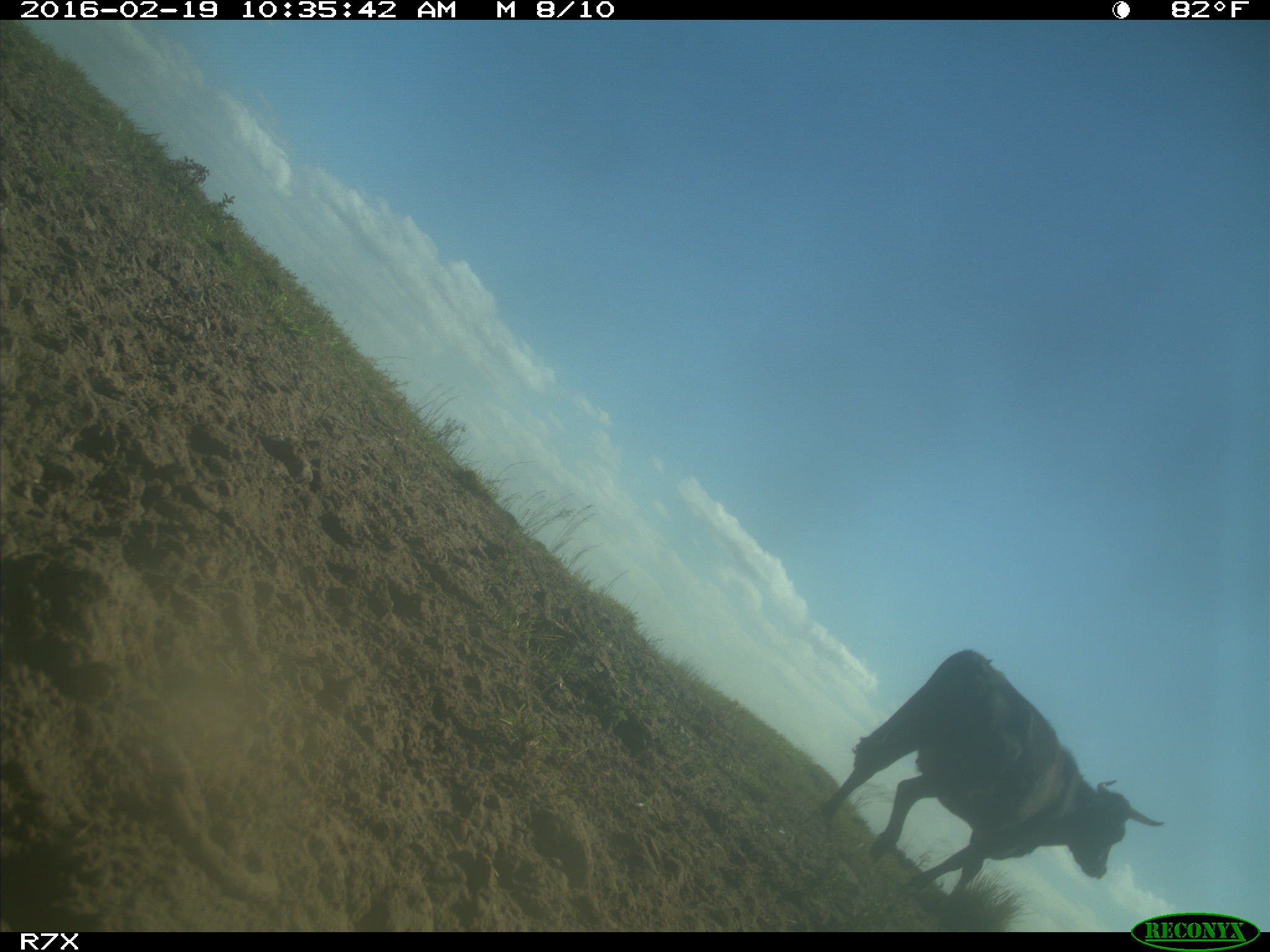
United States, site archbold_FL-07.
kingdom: Animalia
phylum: Chordata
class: Mammalia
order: Artiodactyla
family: Bovidae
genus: Bos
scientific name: Bos taurus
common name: domestic cow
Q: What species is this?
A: Bos taurus (domestic cow).